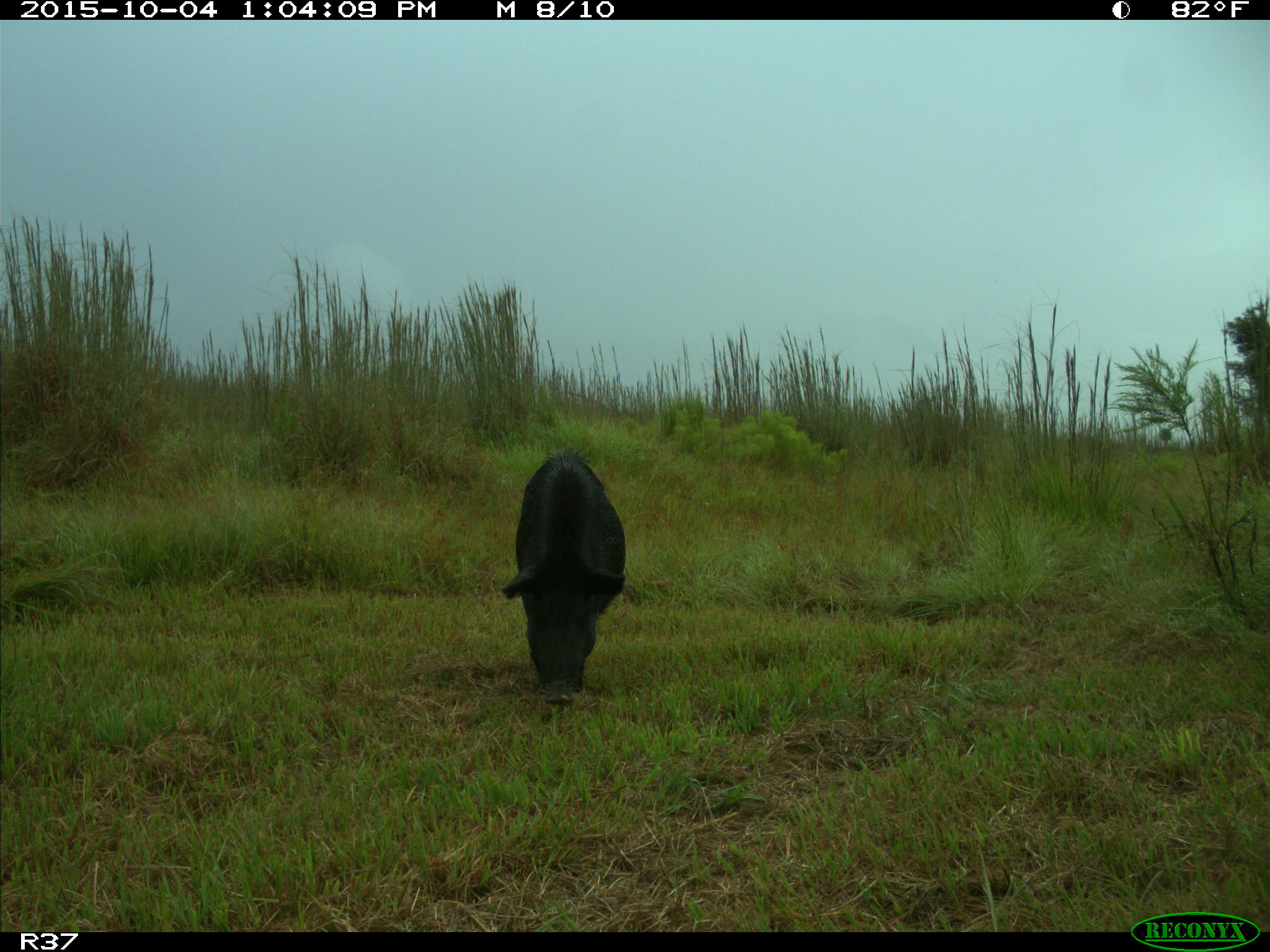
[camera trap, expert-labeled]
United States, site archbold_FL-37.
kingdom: Animalia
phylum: Chordata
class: Mammalia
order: Artiodactyla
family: Suidae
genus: Sus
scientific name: Sus scrofa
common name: wild boar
Sus scrofa (wild boar).